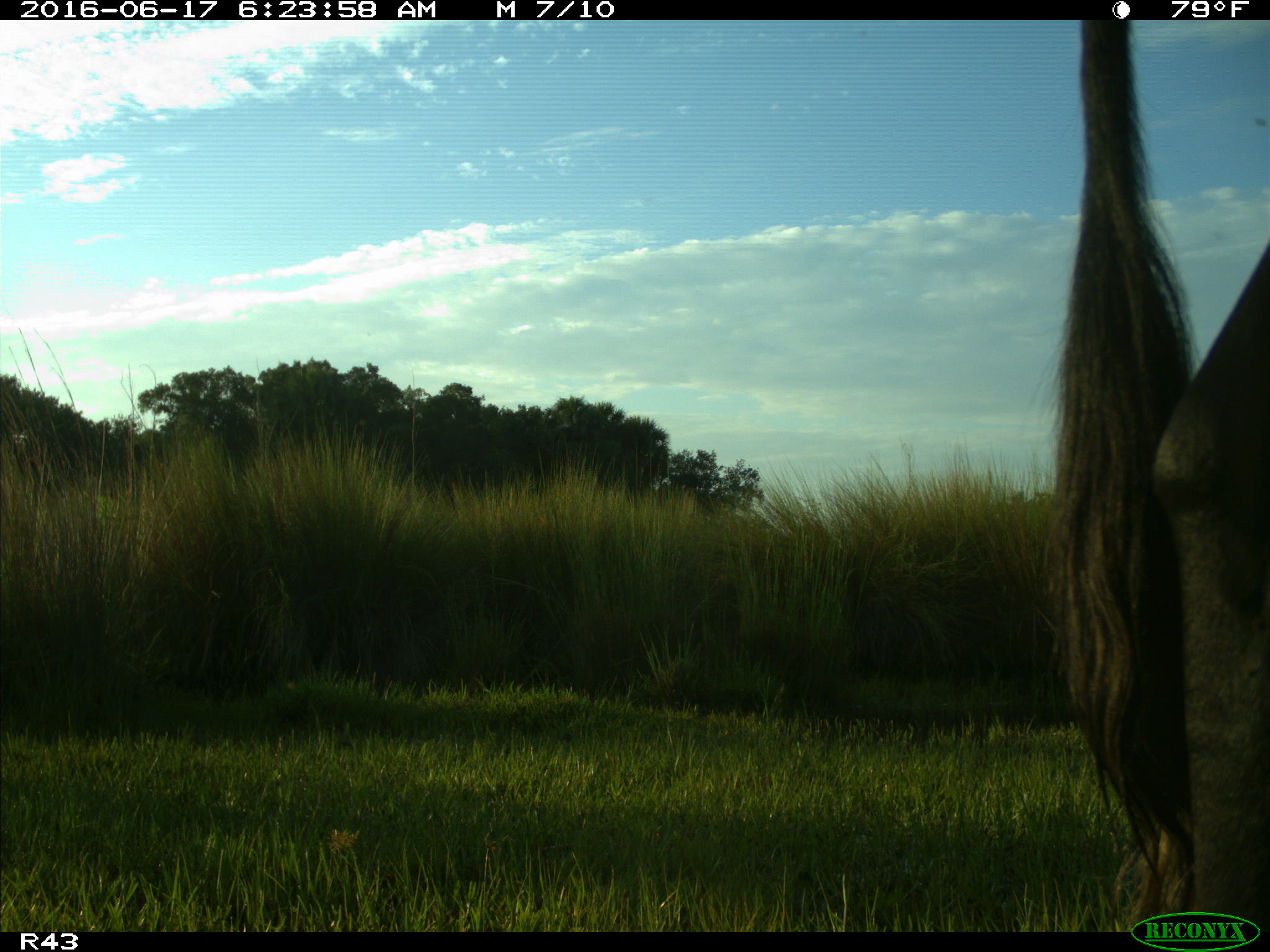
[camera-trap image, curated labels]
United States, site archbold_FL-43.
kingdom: Animalia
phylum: Chordata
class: Mammalia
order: Artiodactyla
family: Bovidae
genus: Bos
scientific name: Bos taurus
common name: domestic cow